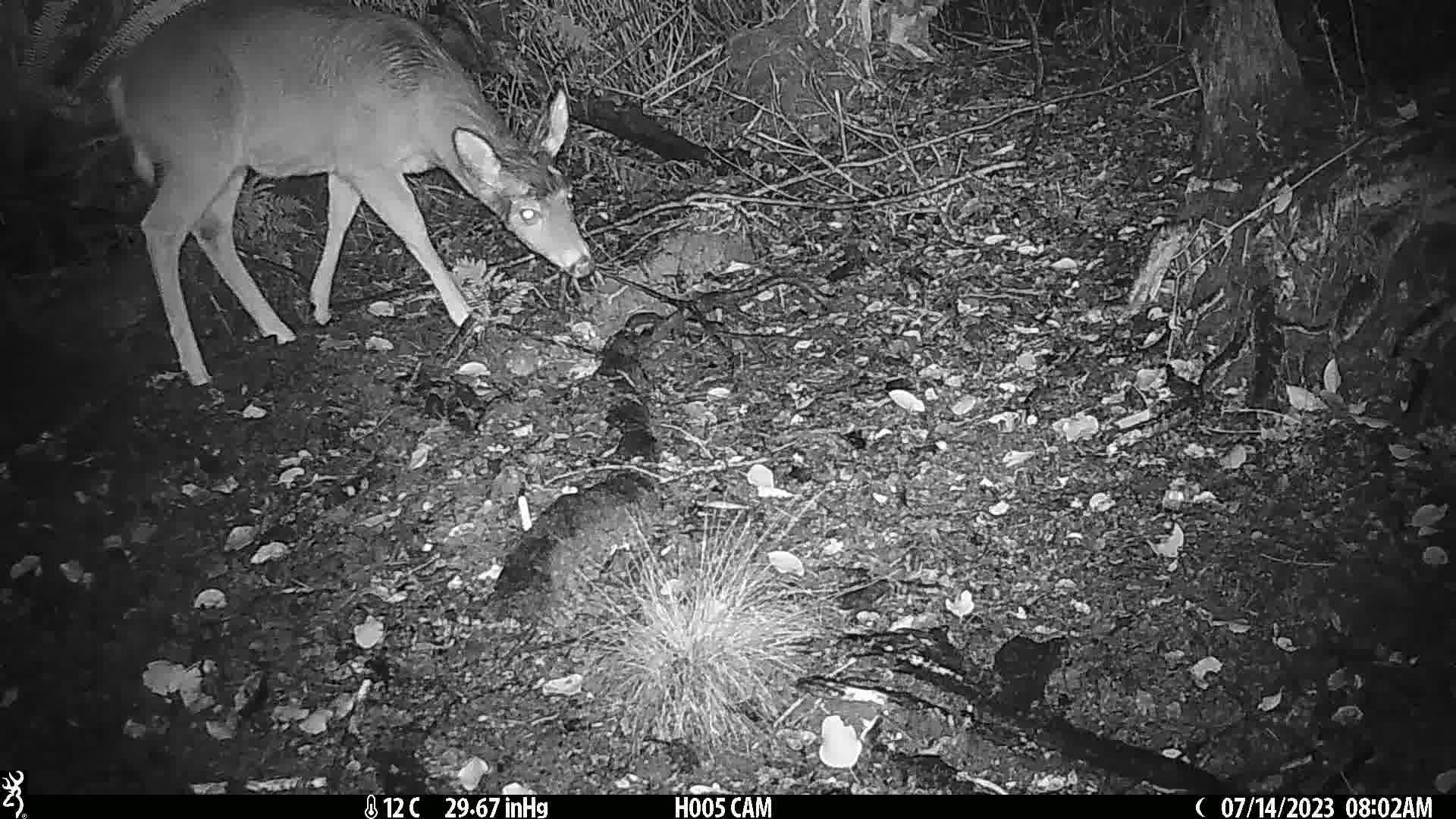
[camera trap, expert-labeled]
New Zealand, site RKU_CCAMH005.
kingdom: Animalia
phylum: Chordata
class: Mammalia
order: Artiodactyla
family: Cervidae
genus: Odocoileus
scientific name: Odocoileus virginianus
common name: white-tailed deer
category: white tailed deer